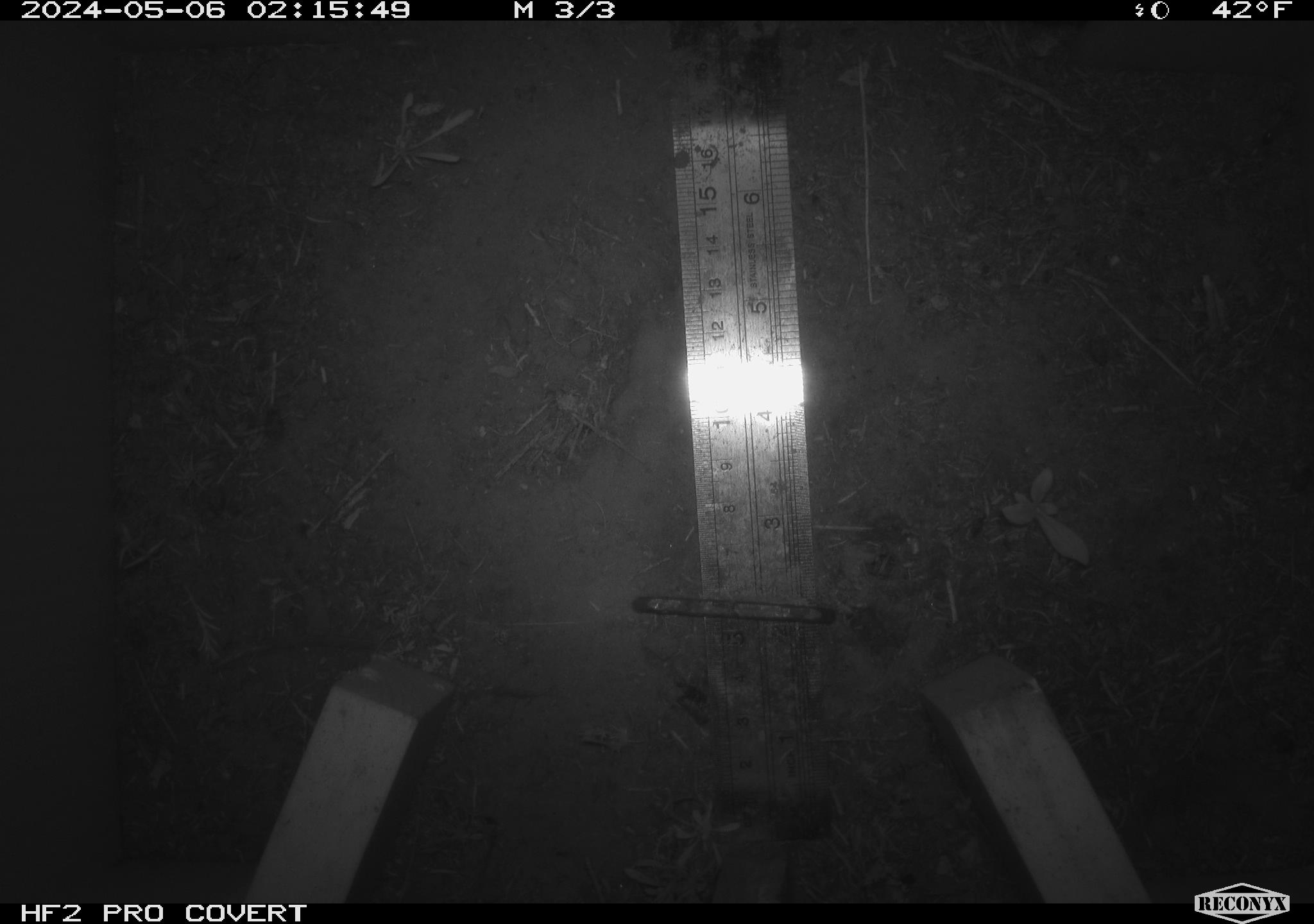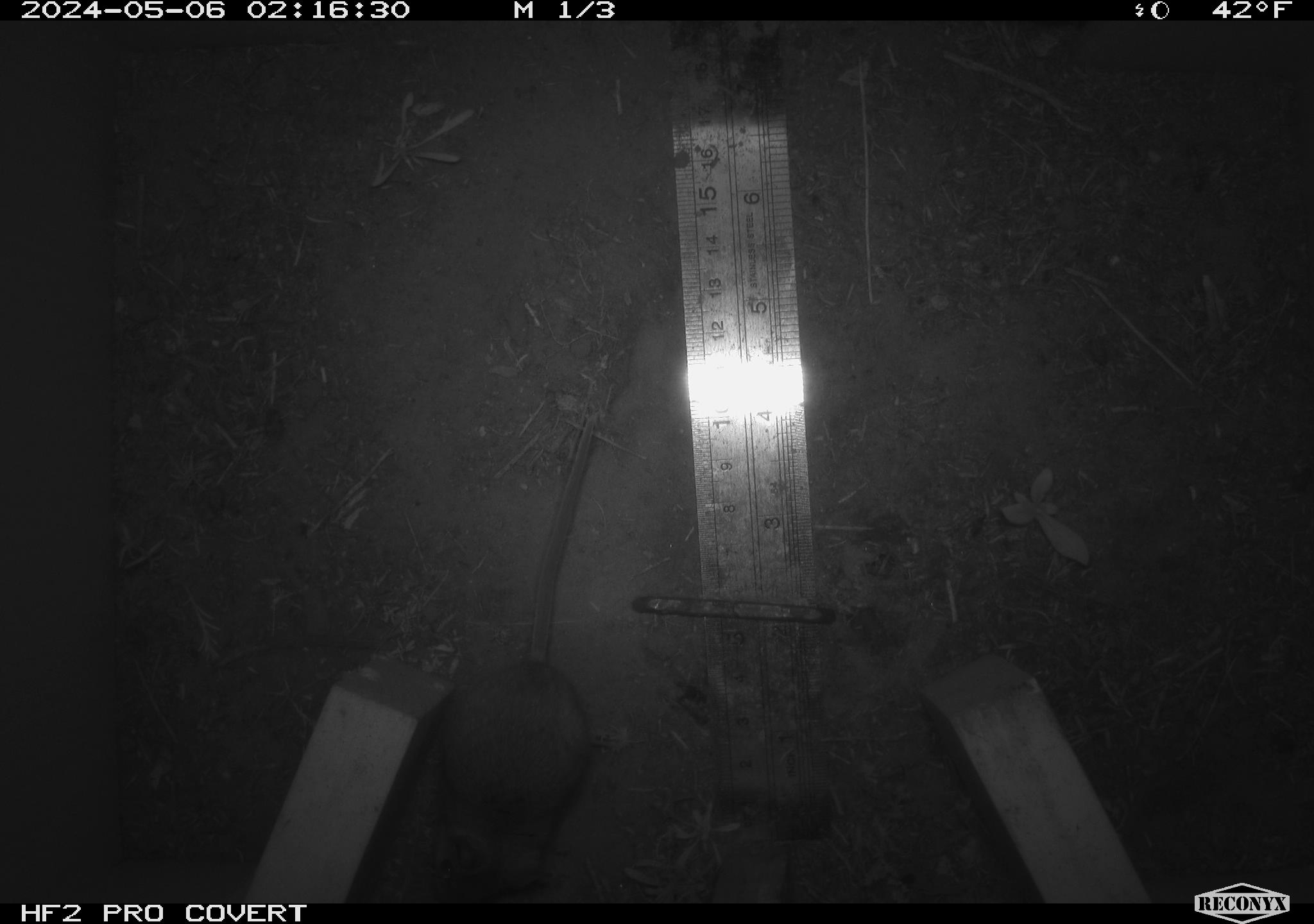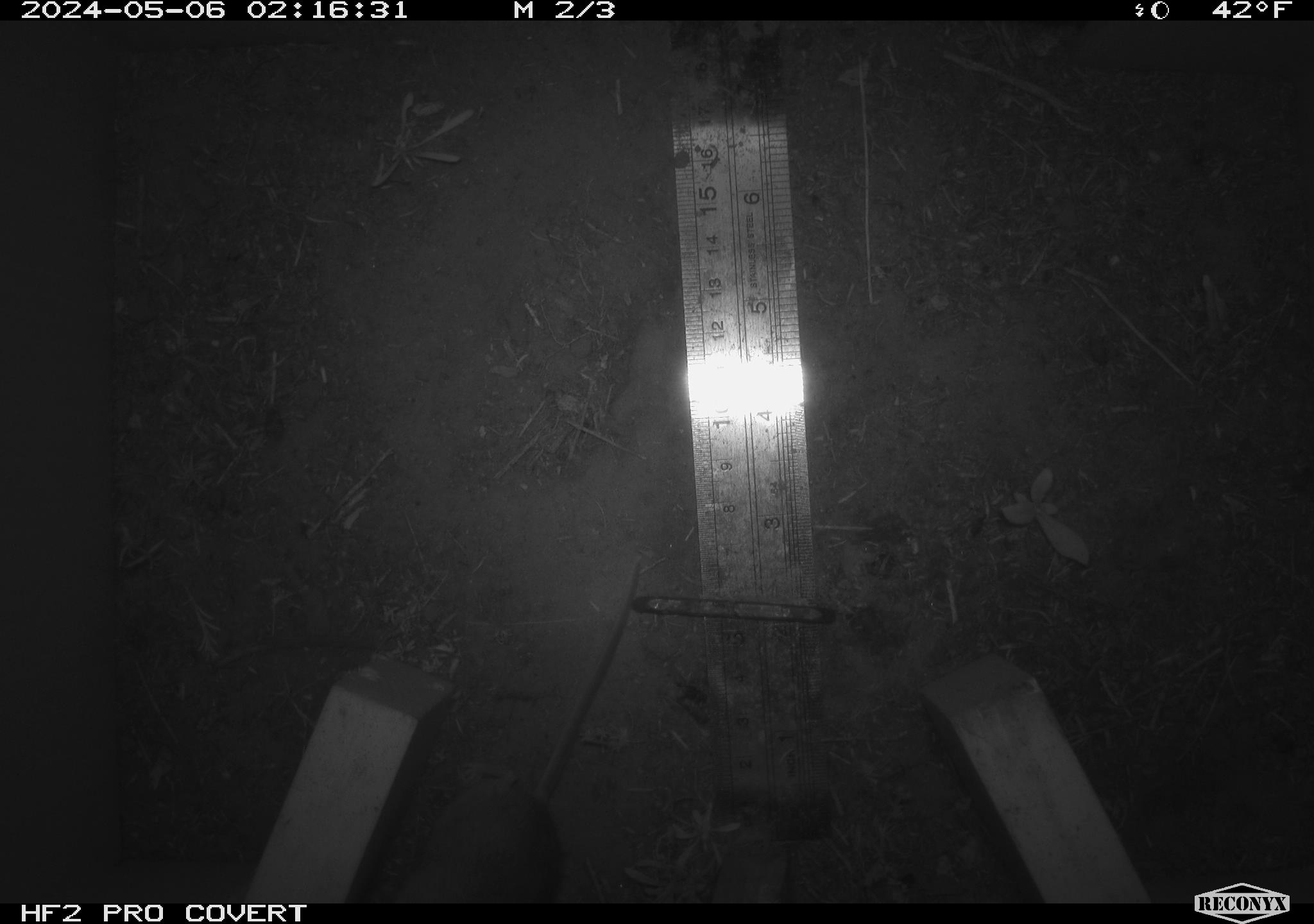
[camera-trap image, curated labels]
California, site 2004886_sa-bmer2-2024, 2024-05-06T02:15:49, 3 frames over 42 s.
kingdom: Animalia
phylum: Chordata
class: Mammalia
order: Rodentia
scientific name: Rodentia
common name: mouse species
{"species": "mouse species (Rodentia)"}